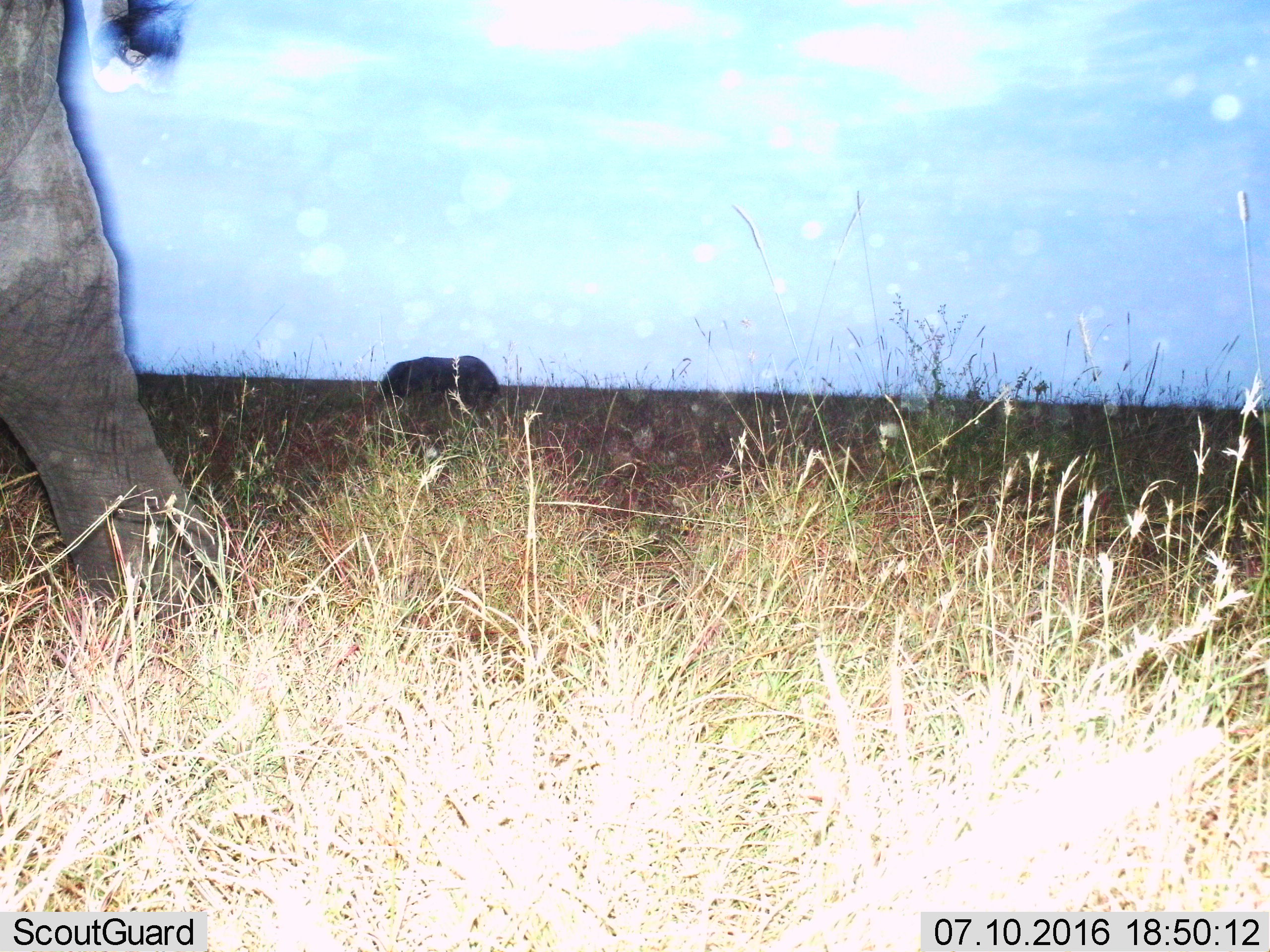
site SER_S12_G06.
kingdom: Animalia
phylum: Chordata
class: Mammalia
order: Proboscidea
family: Elephantidae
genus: Loxodonta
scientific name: Loxodonta africana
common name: african bush elephant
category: elephant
Elephant (african bush elephant) (Loxodonta africana), count 2. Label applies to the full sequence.